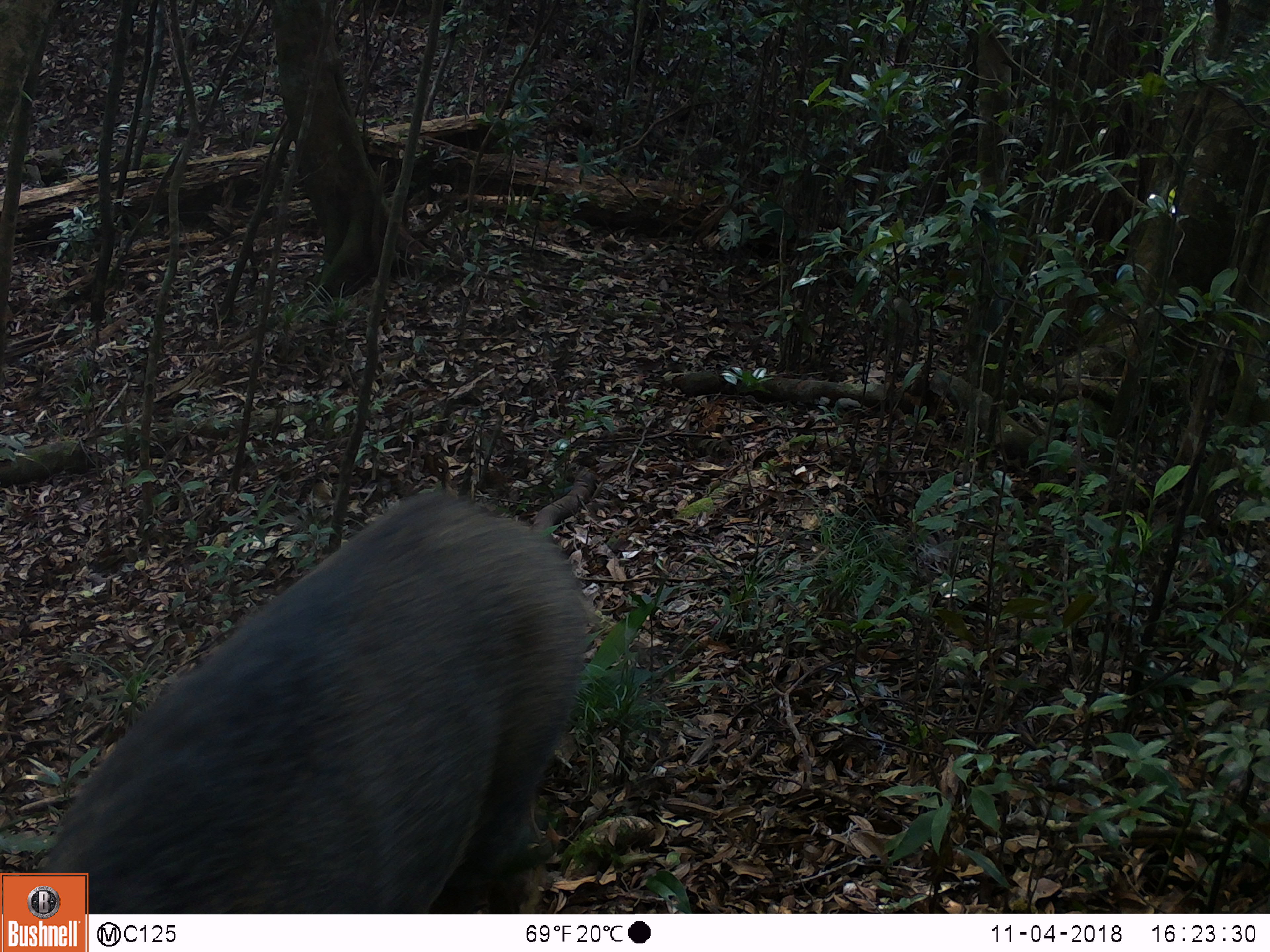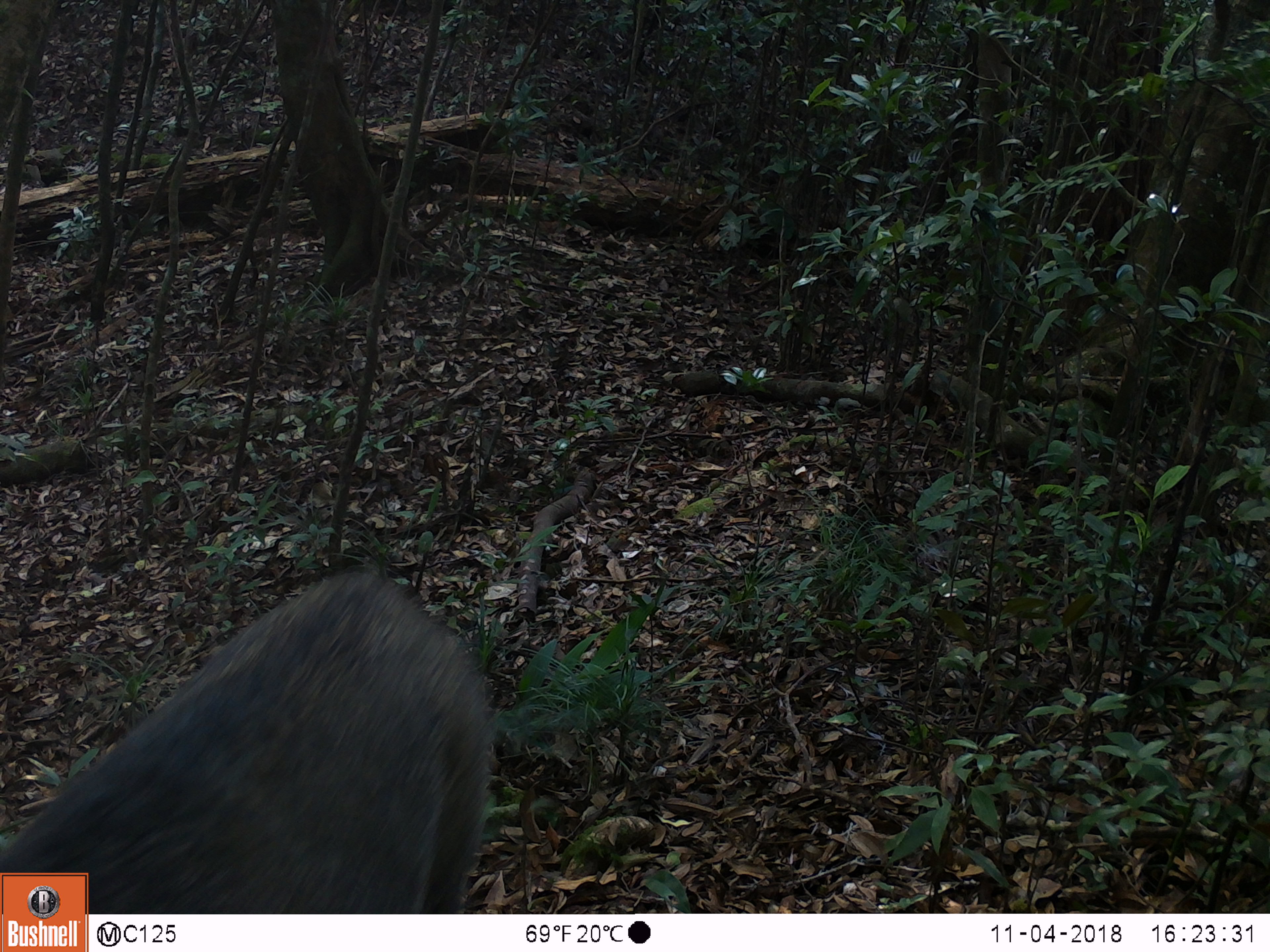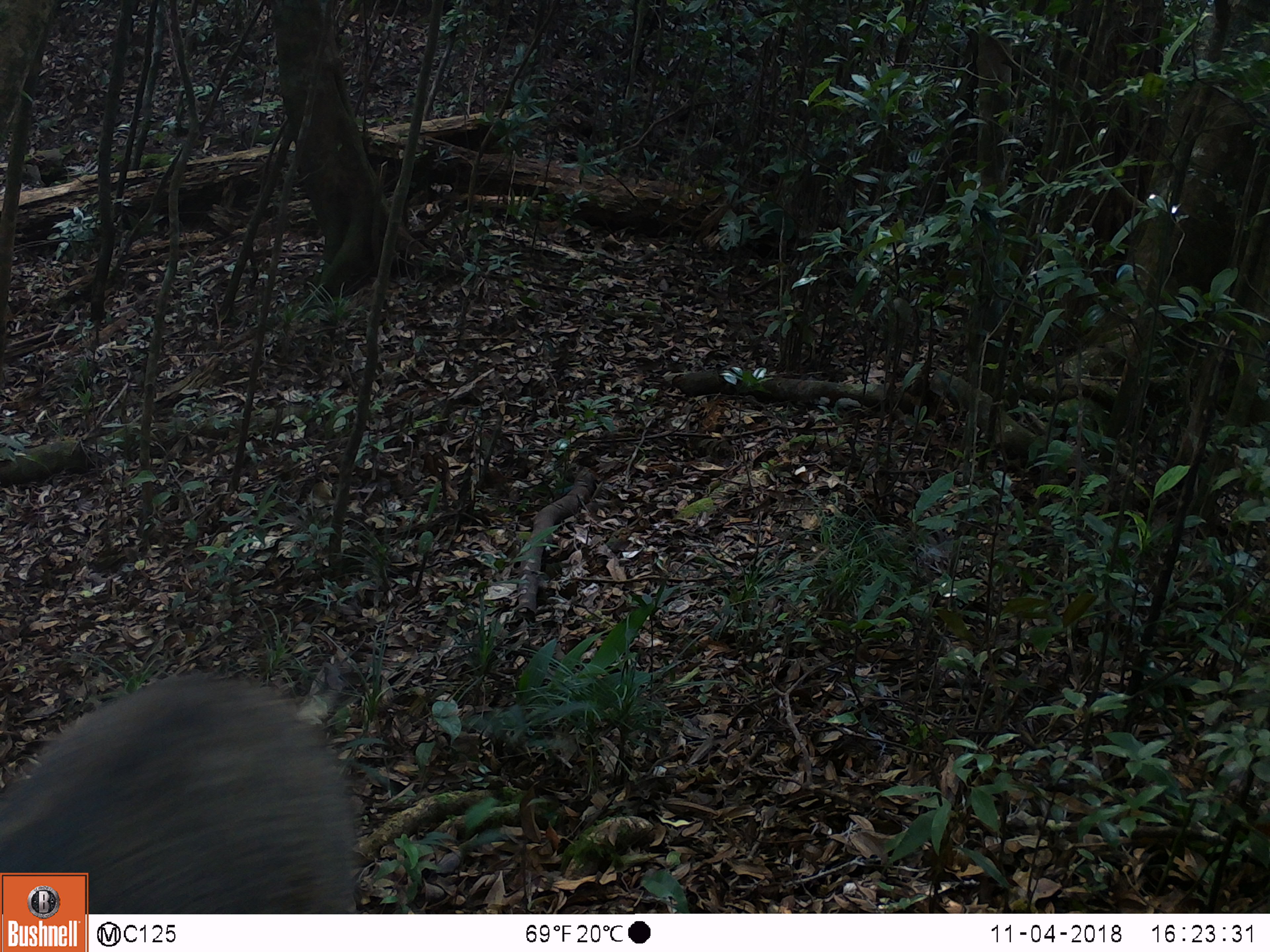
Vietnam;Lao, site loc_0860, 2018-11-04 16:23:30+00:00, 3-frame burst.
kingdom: Animalia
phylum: Chordata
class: Mammalia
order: Artiodactyla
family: Suidae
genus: Sus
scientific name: Sus scrofa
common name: eurasian wild pig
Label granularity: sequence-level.